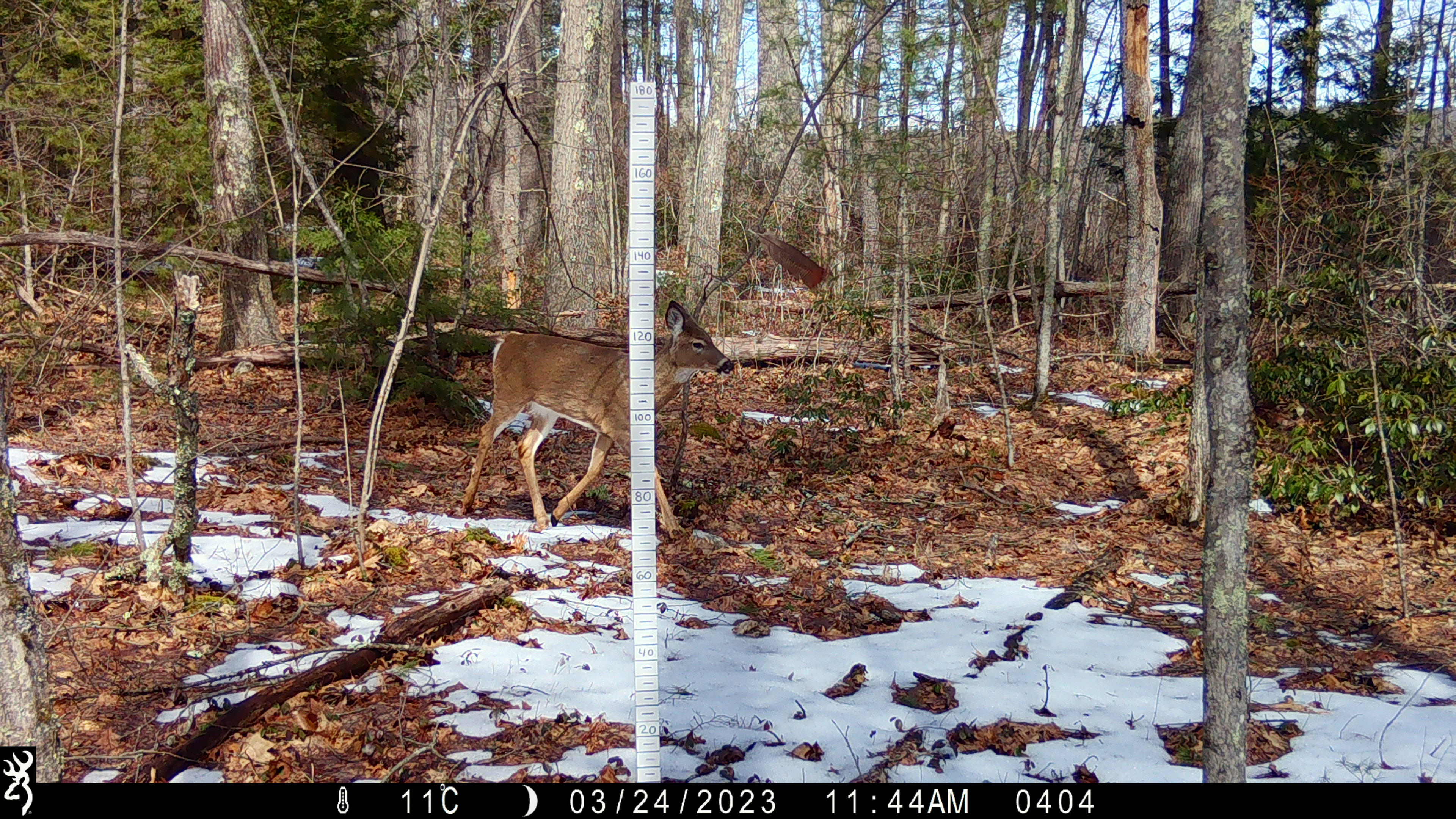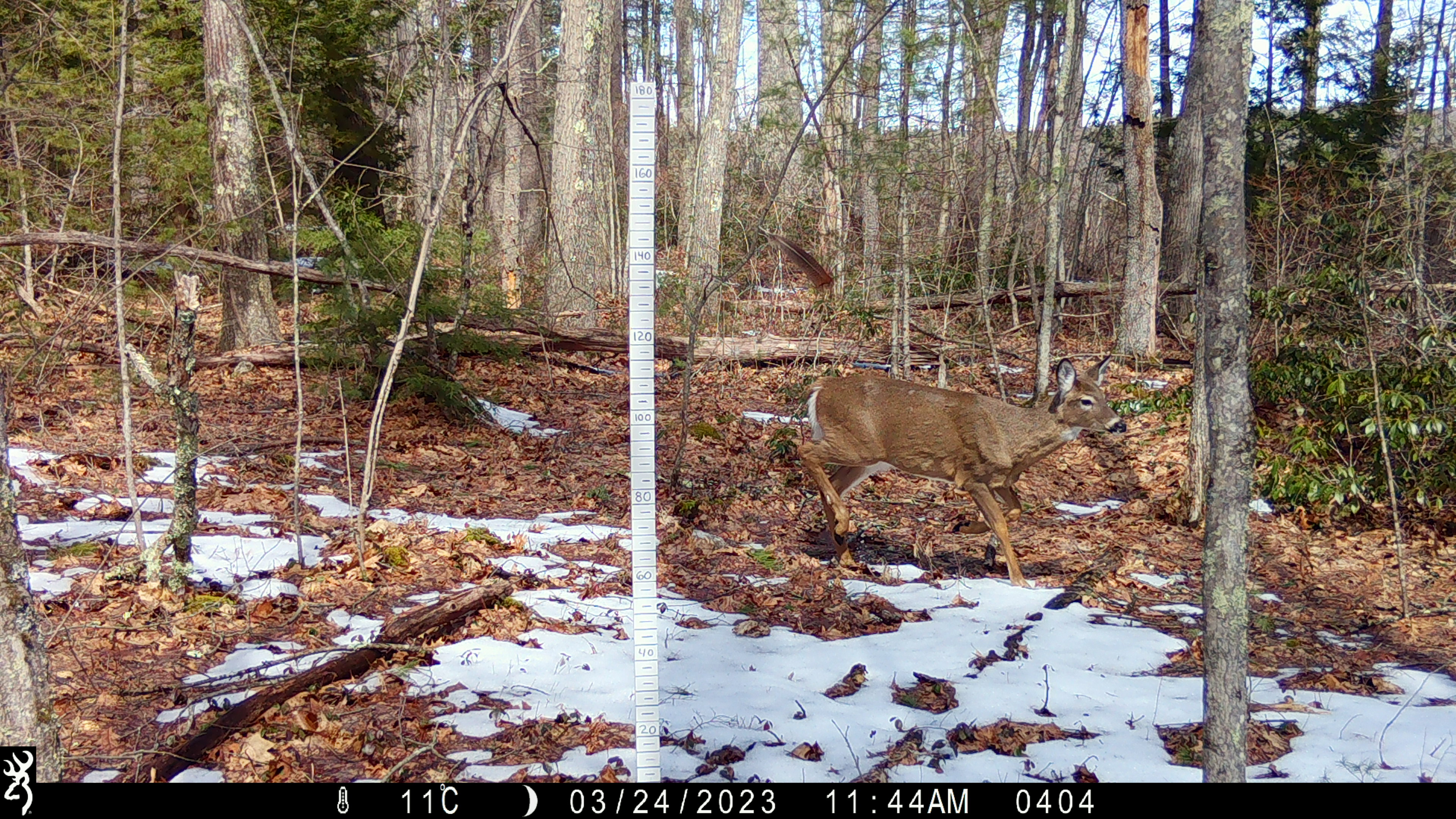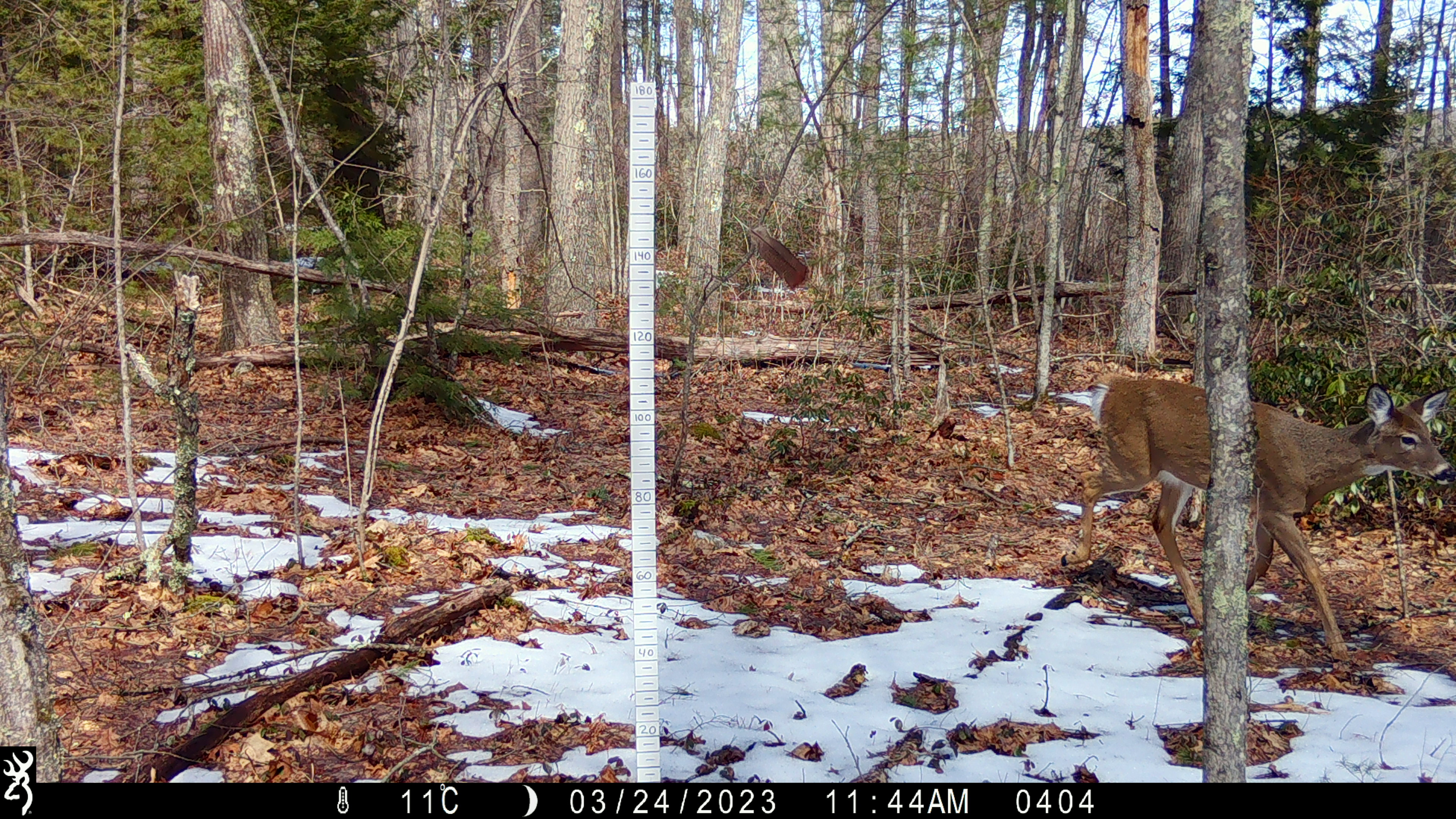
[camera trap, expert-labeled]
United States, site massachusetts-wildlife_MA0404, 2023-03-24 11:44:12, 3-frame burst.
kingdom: Animalia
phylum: Chordata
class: Mammalia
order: Artiodactyla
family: Cervidae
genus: Odocoileus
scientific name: Odocoileus virginianus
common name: white-tailed deer